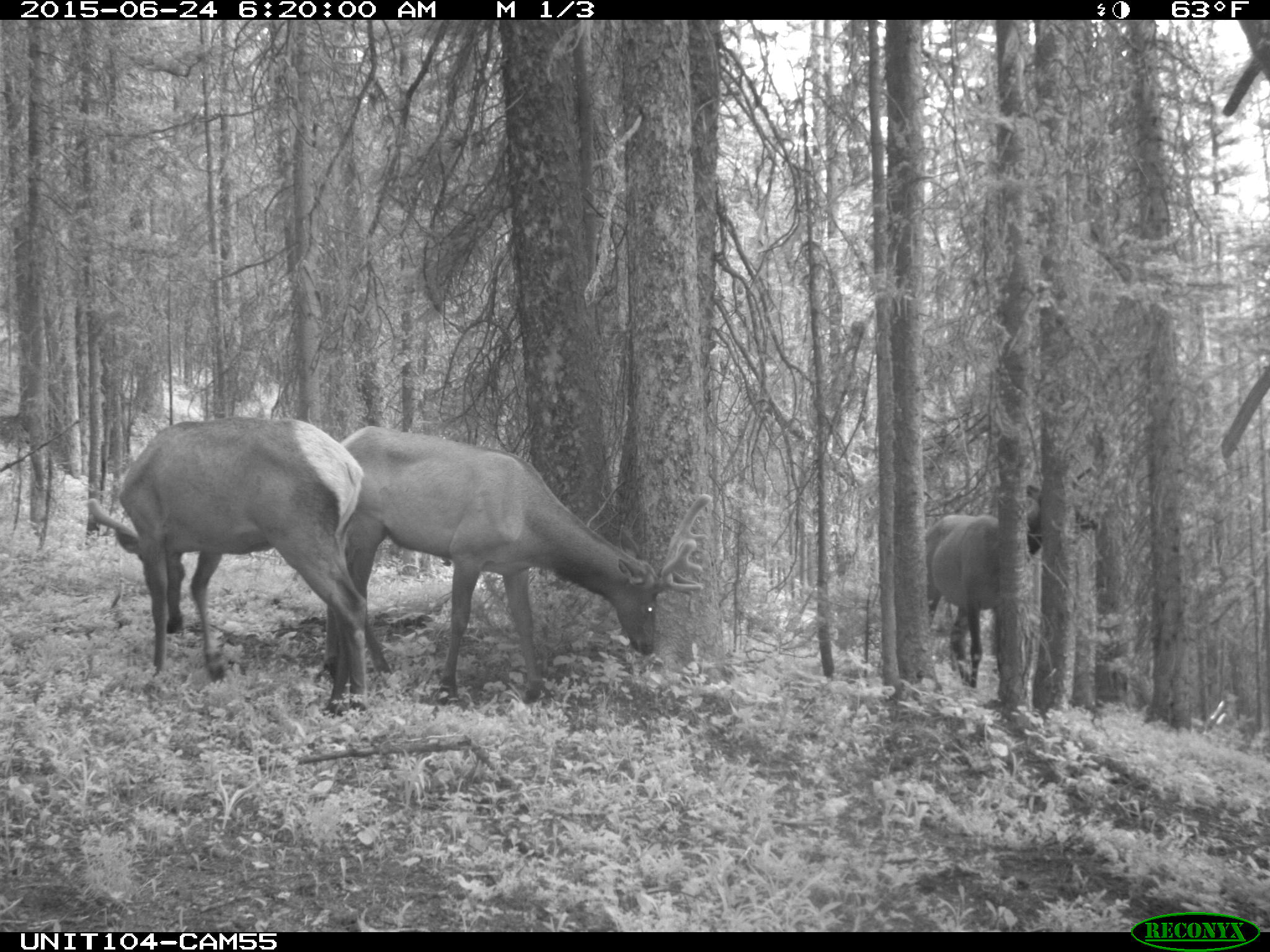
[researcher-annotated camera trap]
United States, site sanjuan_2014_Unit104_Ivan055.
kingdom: Animalia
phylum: Chordata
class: Mammalia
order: Artiodactyla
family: Cervidae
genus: Cervus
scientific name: Cervus elaphus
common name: red deer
Cervus elaphus (red deer).